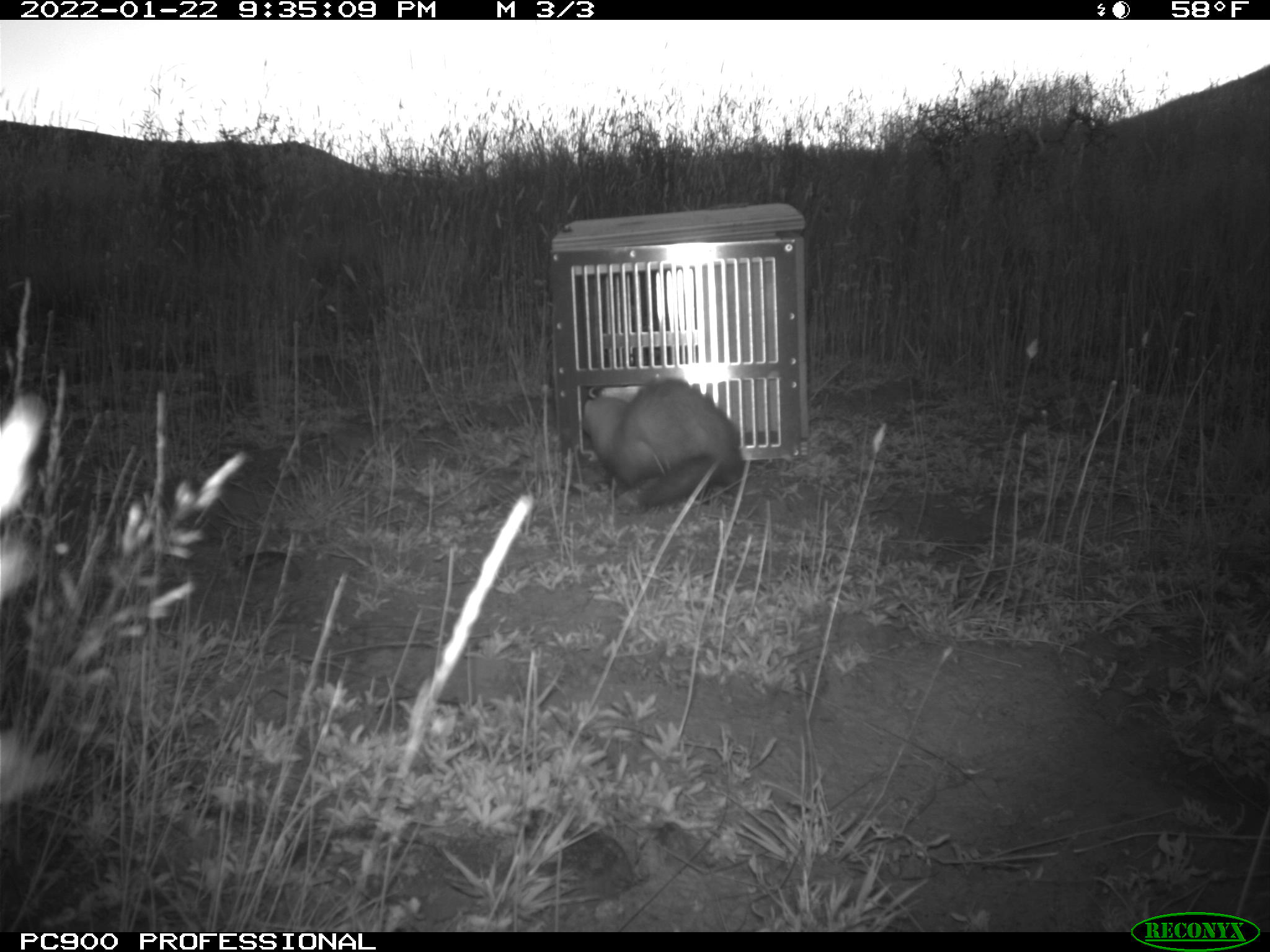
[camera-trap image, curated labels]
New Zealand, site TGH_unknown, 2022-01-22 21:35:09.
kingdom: Animalia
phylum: Chordata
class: Mammalia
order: Carnivora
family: Mustelidae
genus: Mustela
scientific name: Mustela furo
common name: ferret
Ferret (Mustela furo).